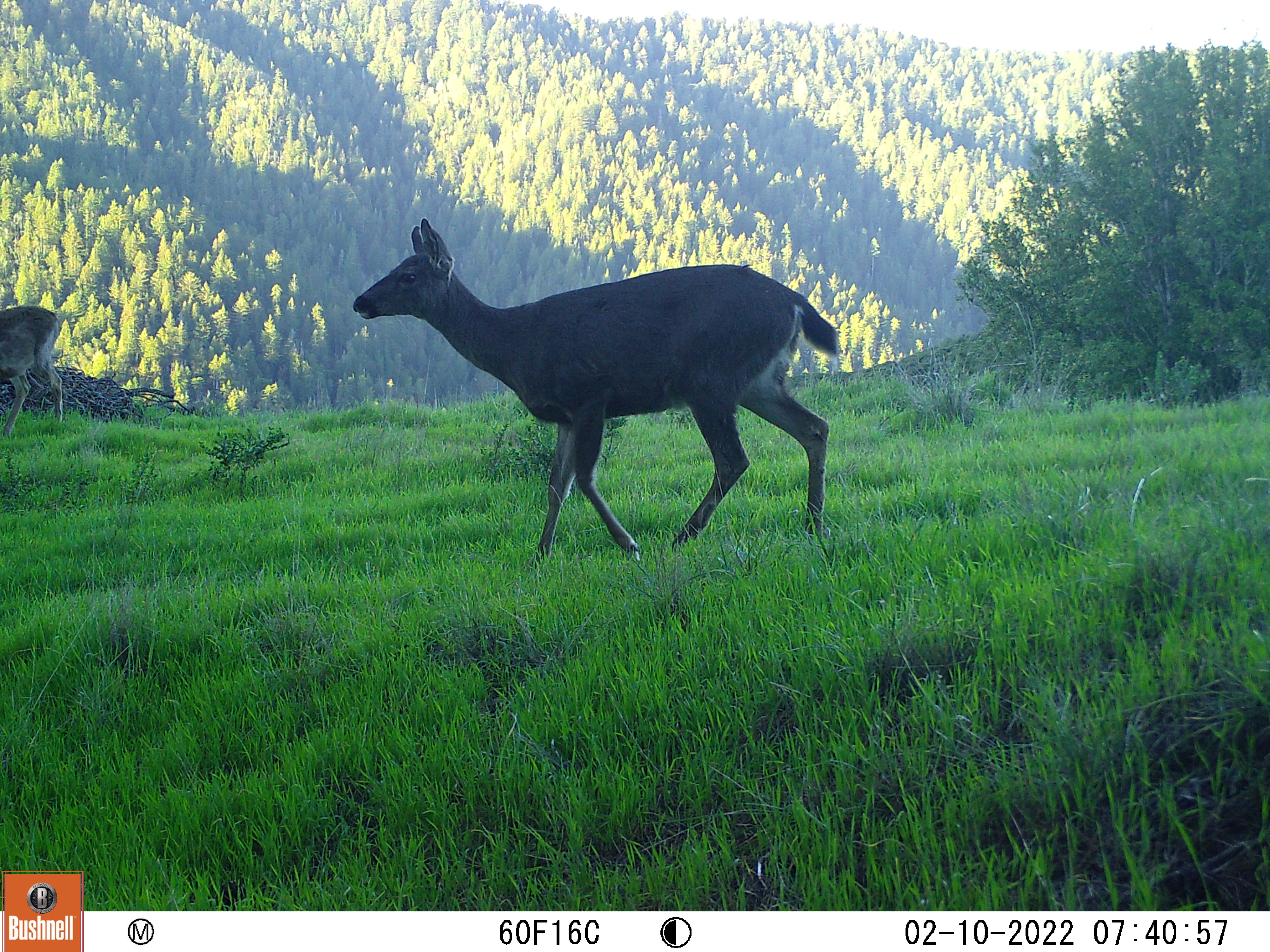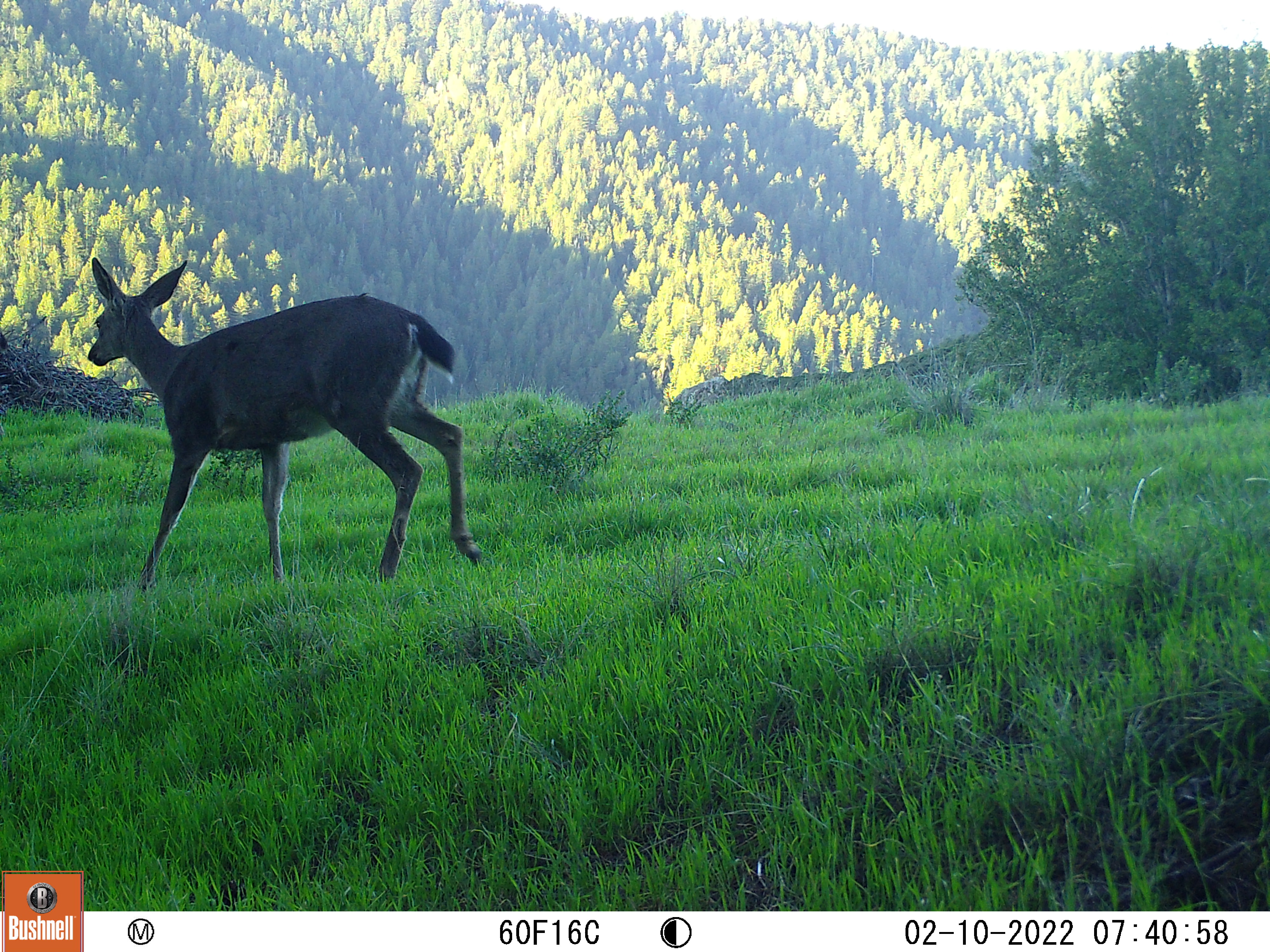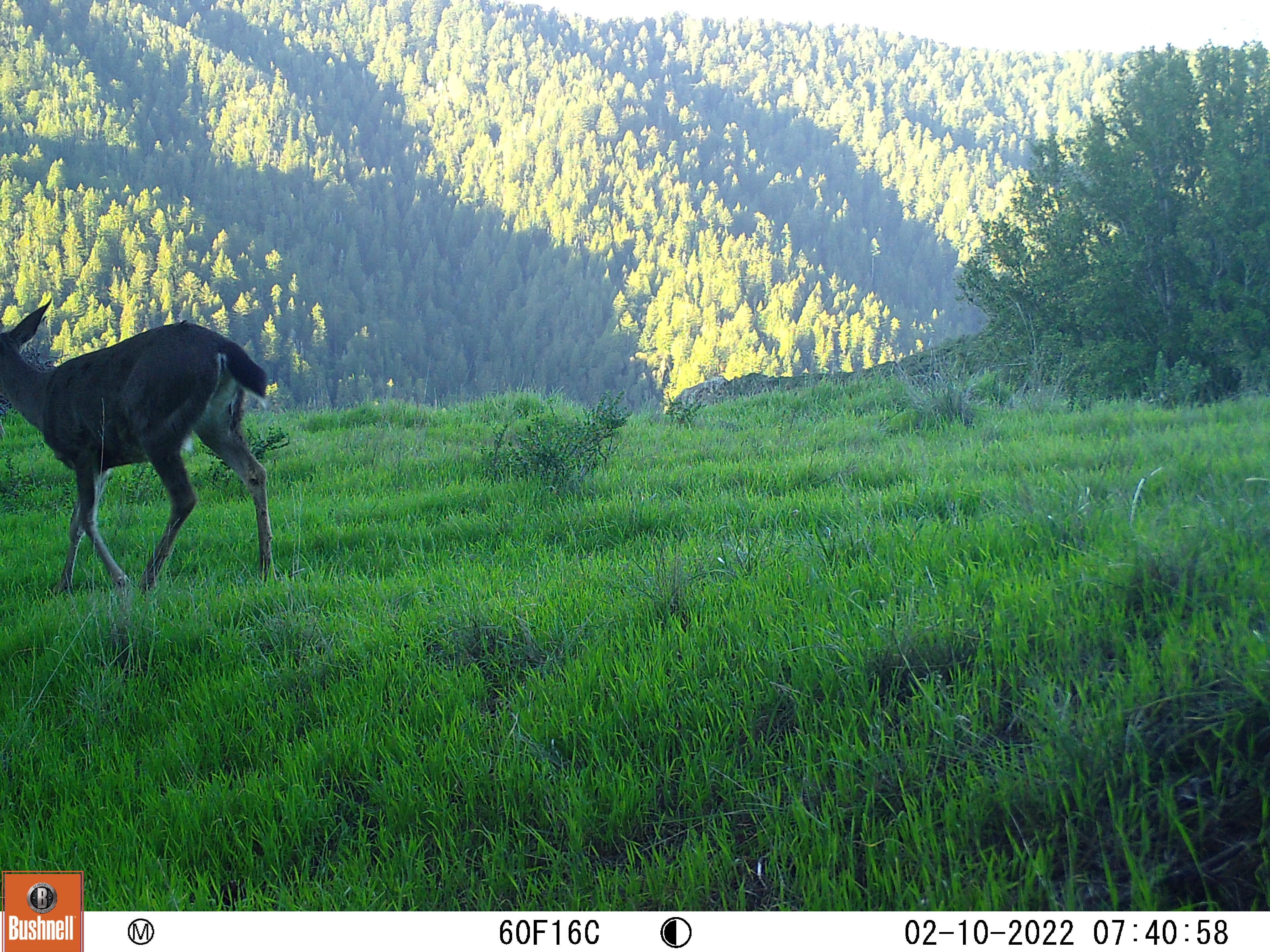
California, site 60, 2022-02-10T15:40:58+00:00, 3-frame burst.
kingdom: Animalia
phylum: Chordata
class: Mammalia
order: Artiodactyla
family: Cervidae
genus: Odocoileus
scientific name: Odocoileus hemionus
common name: mule deer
Mule deer (Odocoileus hemionus).